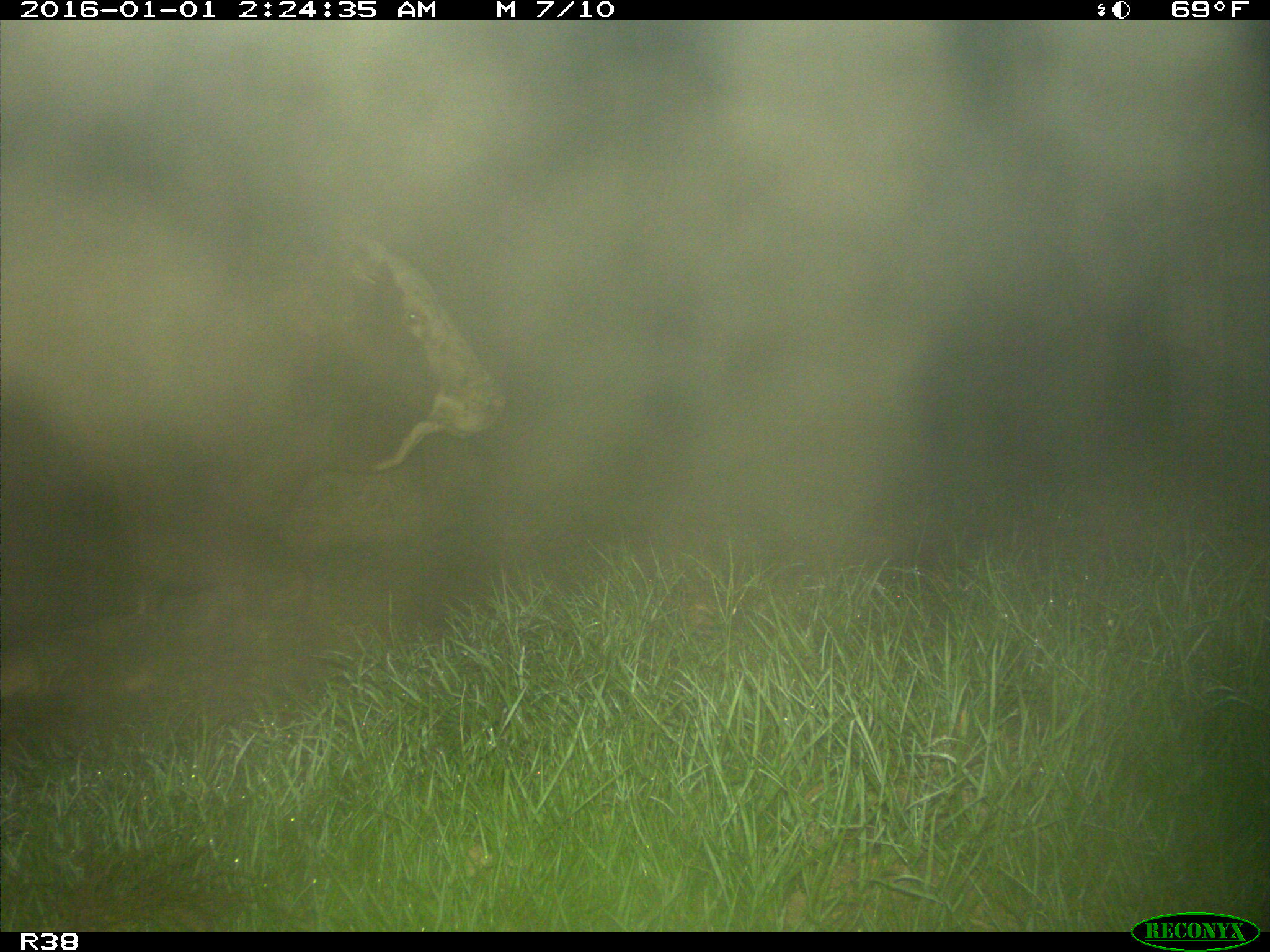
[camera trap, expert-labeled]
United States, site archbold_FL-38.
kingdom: Animalia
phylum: Chordata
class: Mammalia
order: Artiodactyla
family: Bovidae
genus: Bos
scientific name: Bos taurus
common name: domestic cow